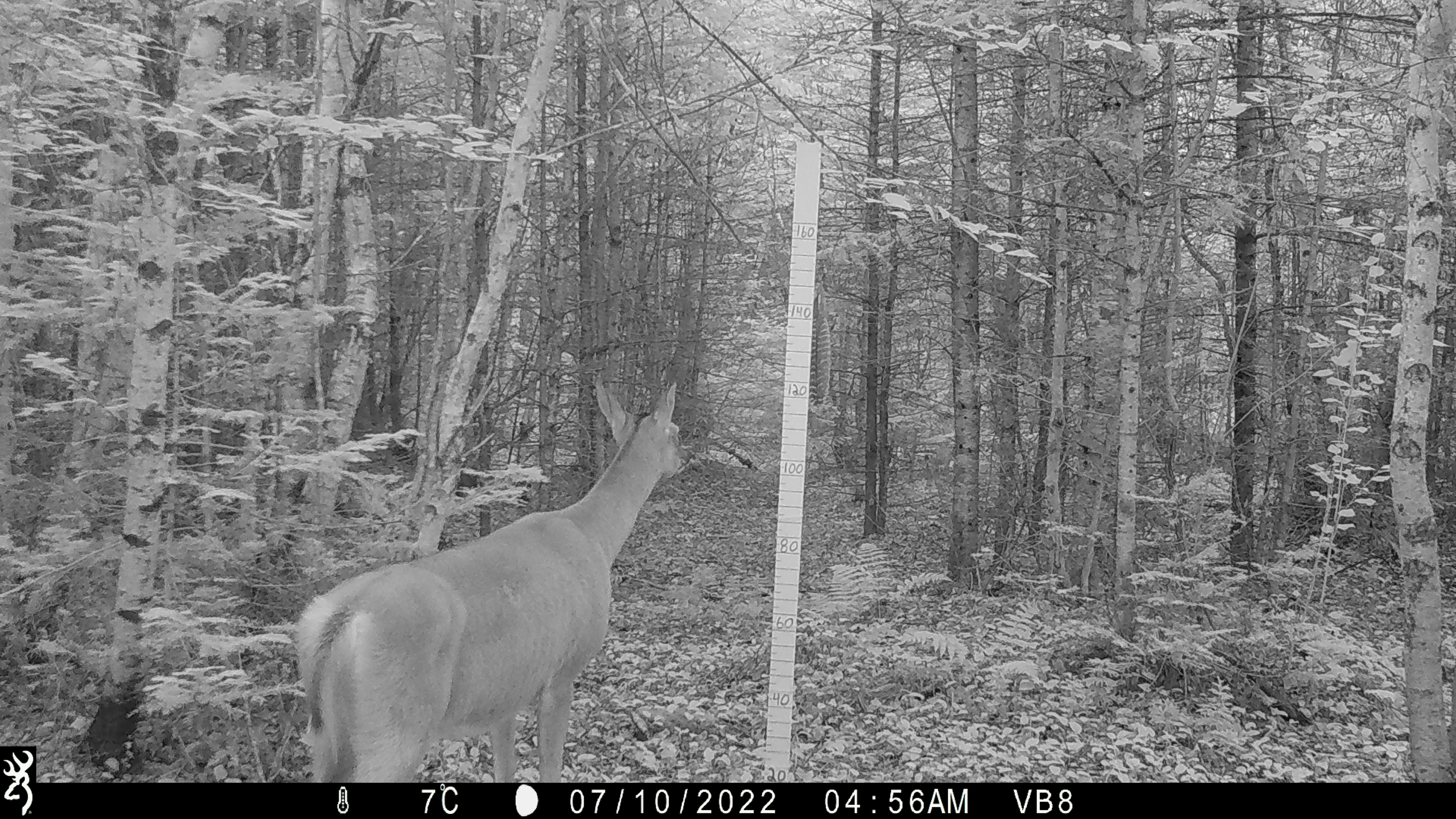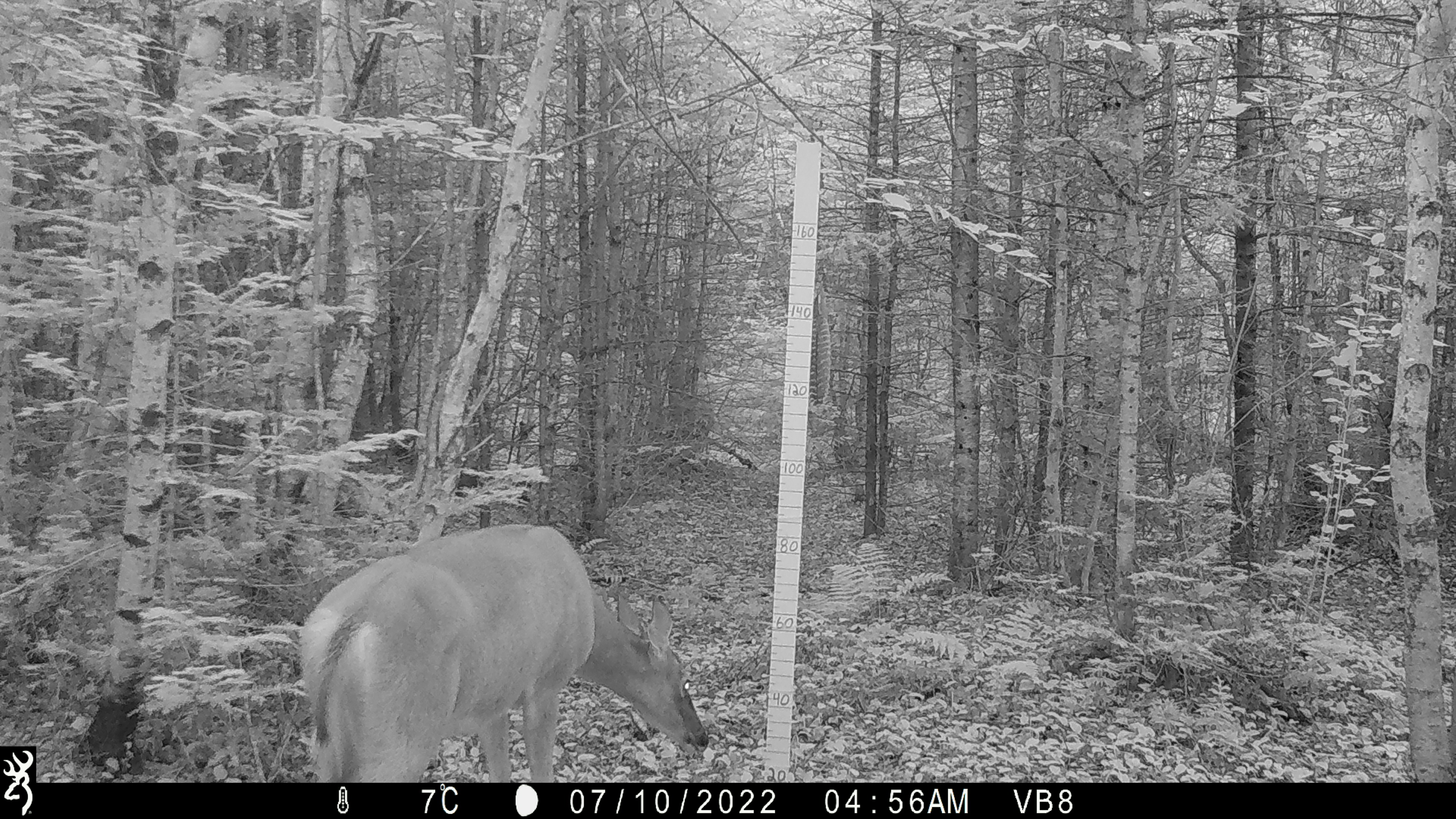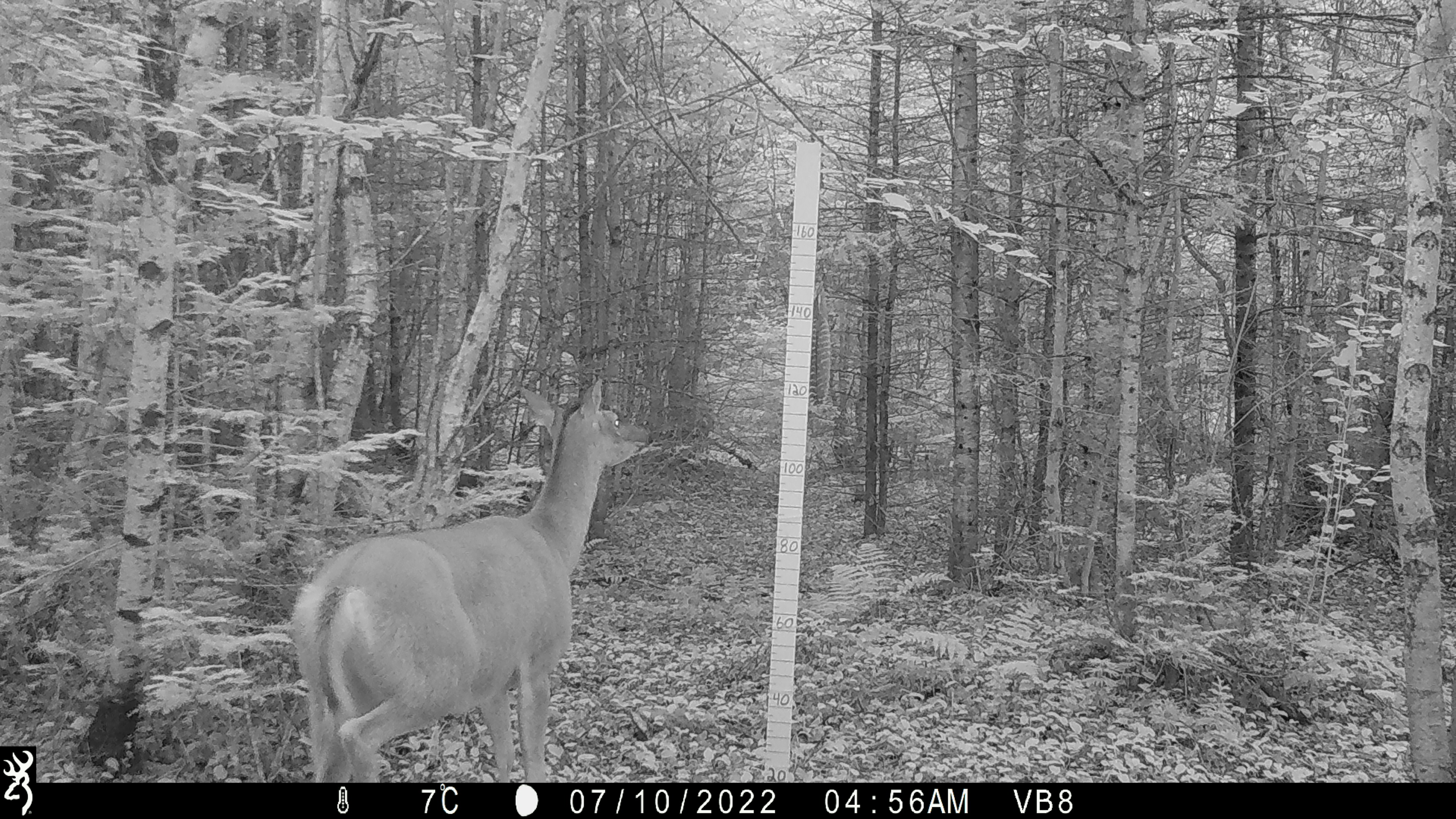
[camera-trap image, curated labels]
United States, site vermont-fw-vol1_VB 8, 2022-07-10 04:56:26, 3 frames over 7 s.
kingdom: Animalia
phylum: Chordata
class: Mammalia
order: Artiodactyla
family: Cervidae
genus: Odocoileus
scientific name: Odocoileus virginianus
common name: white-tailed deer